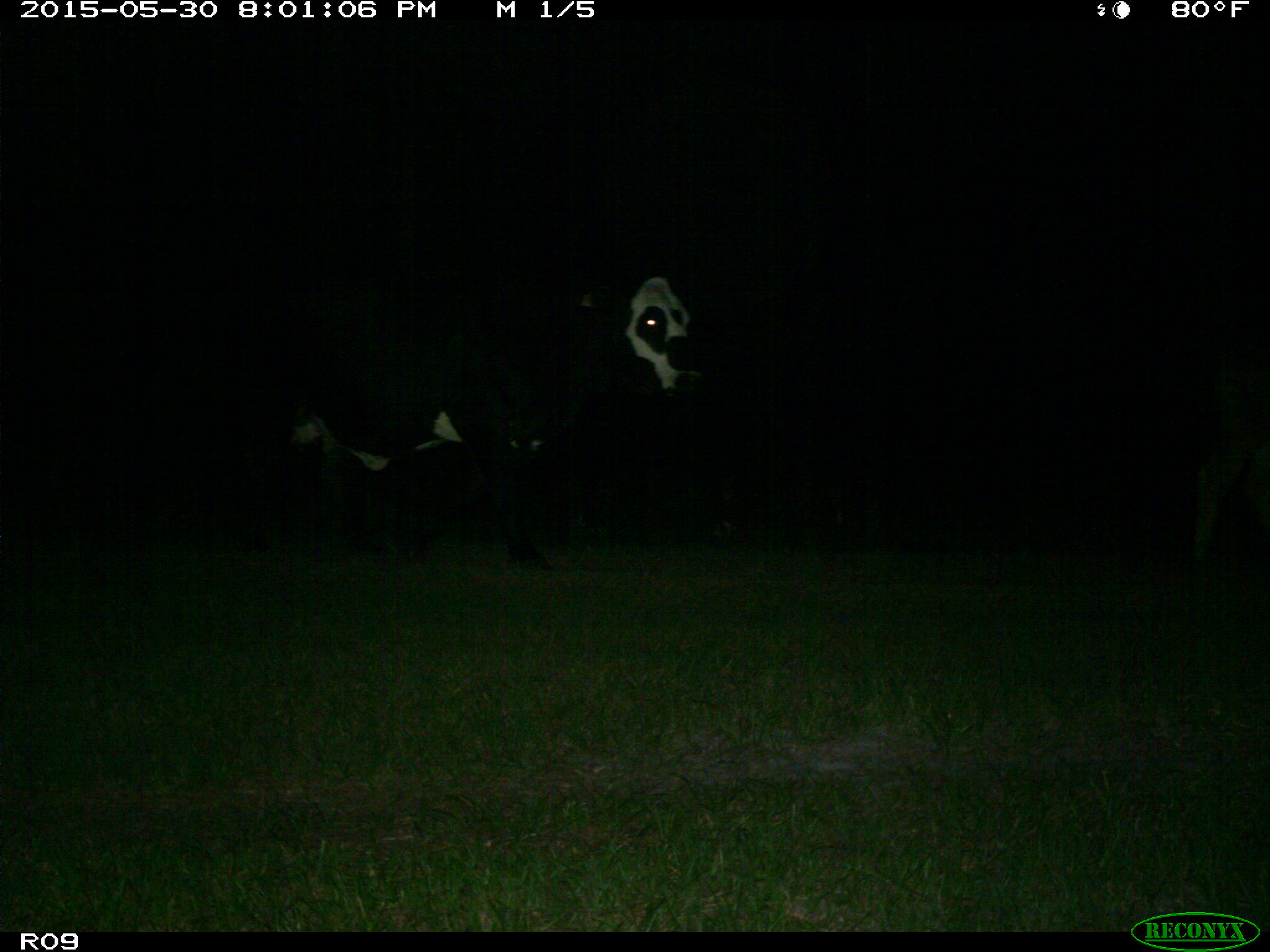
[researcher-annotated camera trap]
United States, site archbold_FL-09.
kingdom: Animalia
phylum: Chordata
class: Mammalia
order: Artiodactyla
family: Bovidae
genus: Bos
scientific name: Bos taurus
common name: domestic cow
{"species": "Bos taurus (domestic cow)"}